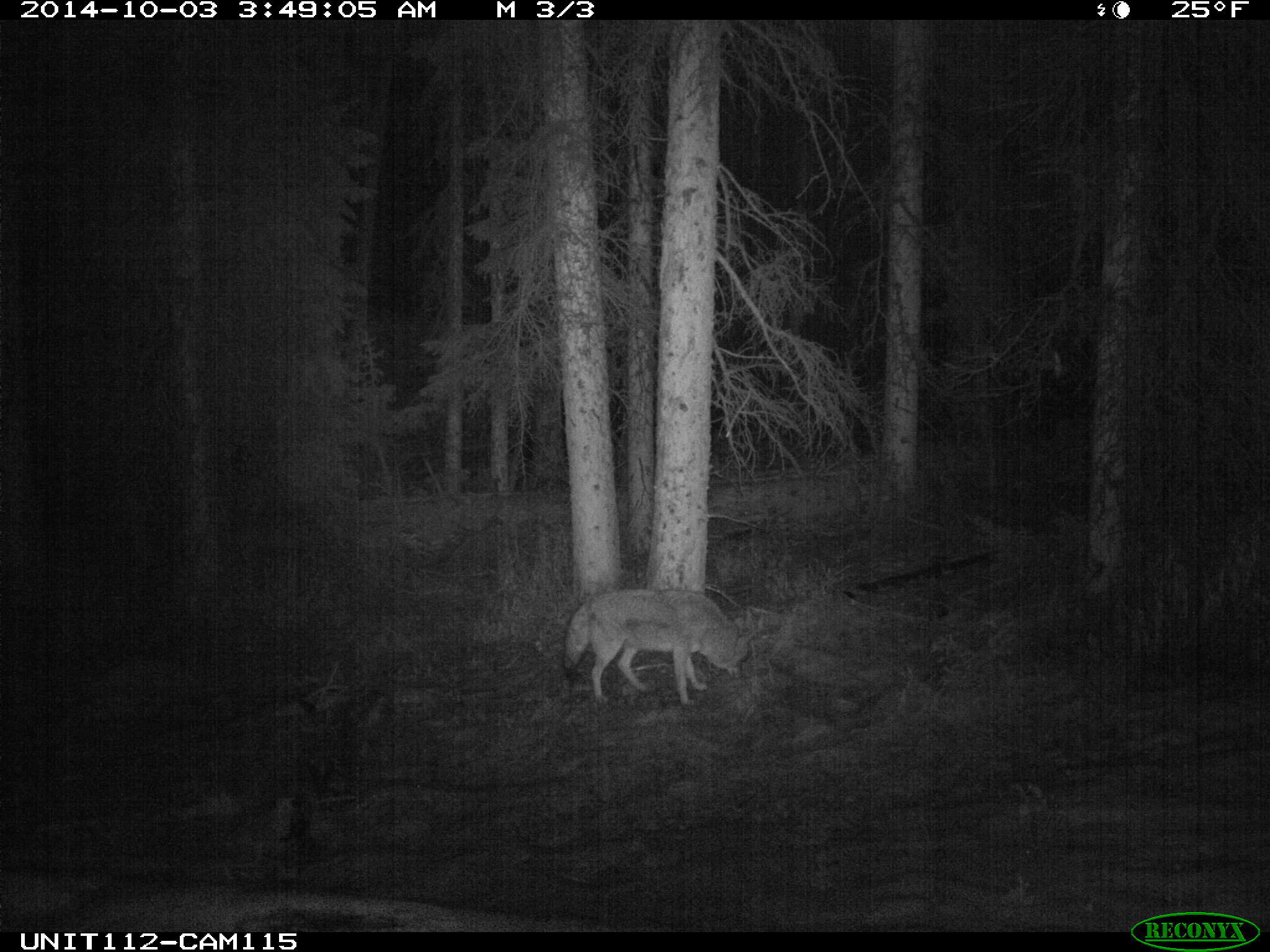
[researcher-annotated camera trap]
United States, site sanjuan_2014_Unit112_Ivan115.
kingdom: Animalia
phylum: Chordata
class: Mammalia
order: Carnivora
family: Canidae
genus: Canis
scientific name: Canis latrans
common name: coyote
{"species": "Canis latrans (coyote)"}